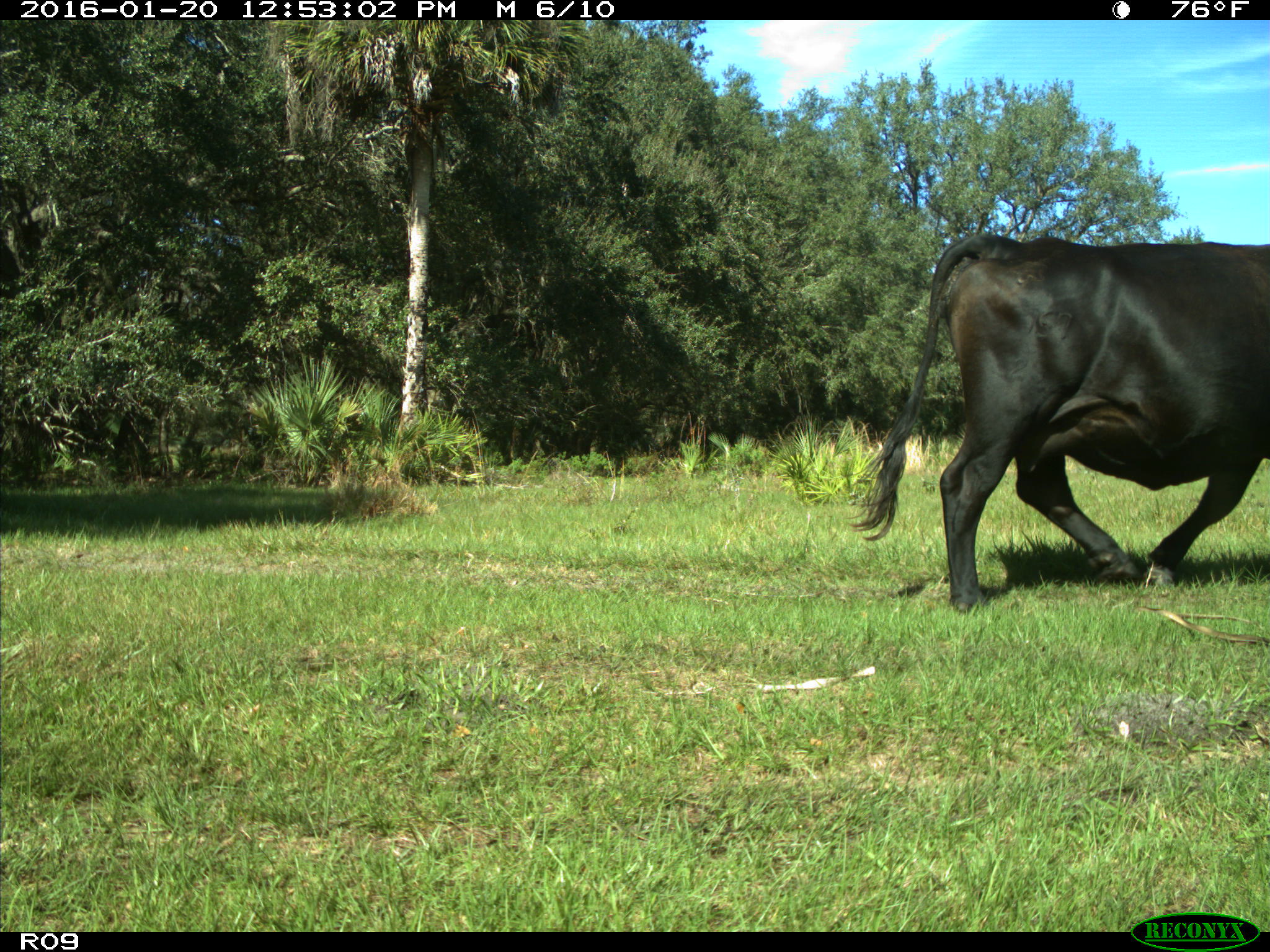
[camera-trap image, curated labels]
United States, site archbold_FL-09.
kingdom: Animalia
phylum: Chordata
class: Mammalia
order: Artiodactyla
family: Bovidae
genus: Bos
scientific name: Bos taurus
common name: domestic cow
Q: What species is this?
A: Bos taurus (domestic cow).